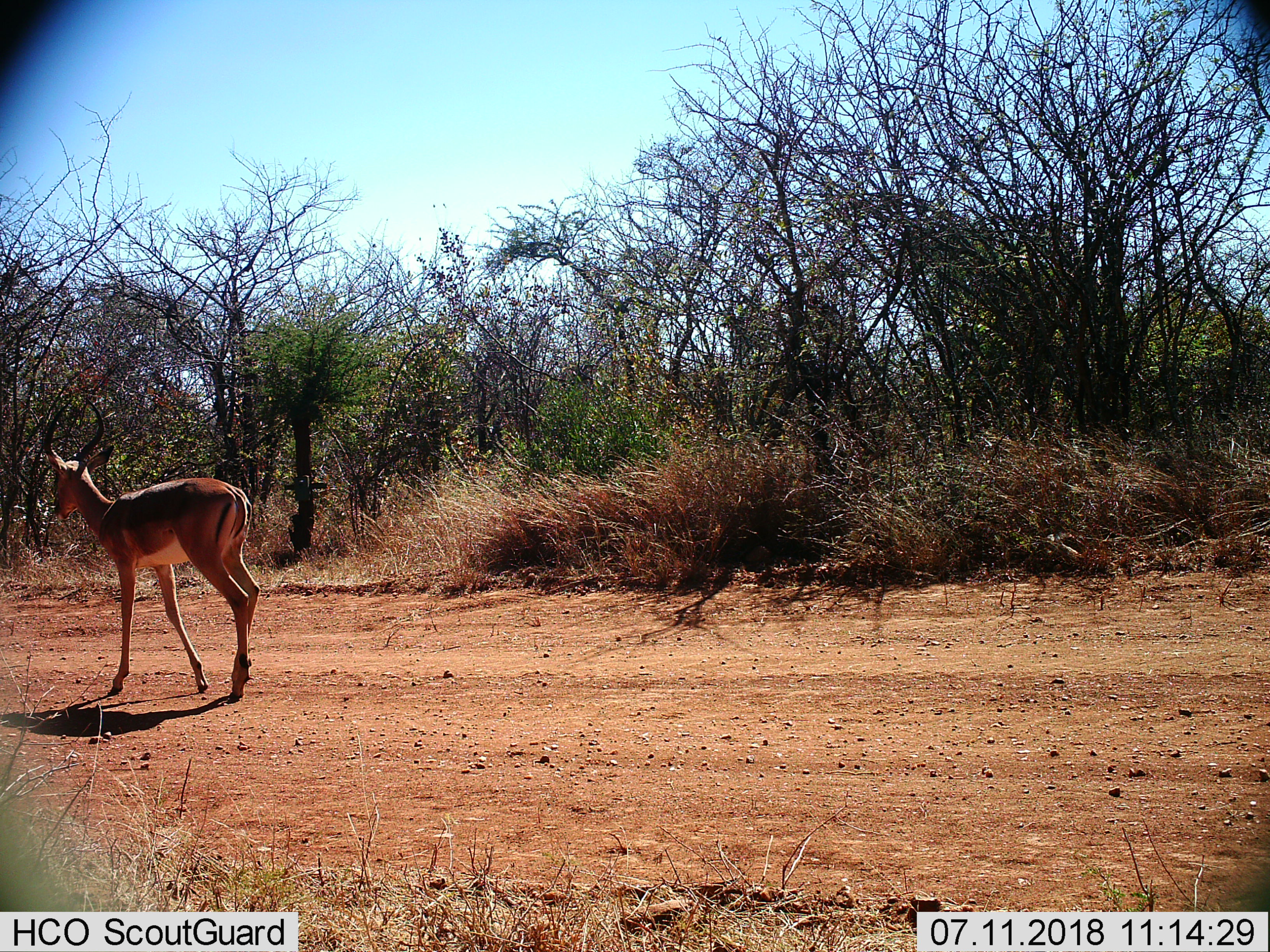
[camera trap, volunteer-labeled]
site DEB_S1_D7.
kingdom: Animalia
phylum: Chordata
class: Mammalia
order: Artiodactyla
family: Bovidae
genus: Aepyceros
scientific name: Aepyceros melampus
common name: impala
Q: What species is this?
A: Impala (Aepyceros melampus).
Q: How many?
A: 1.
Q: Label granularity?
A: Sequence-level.